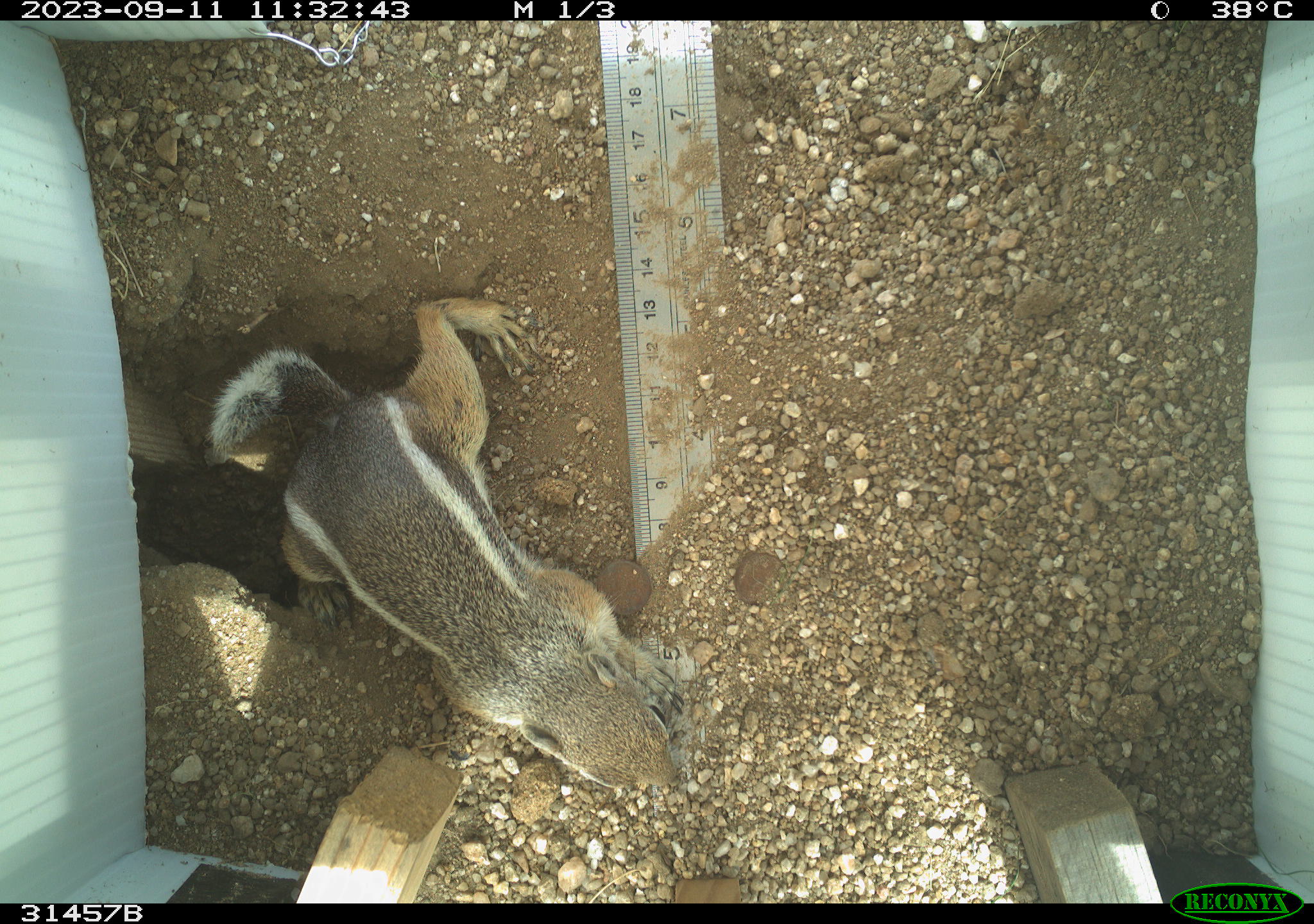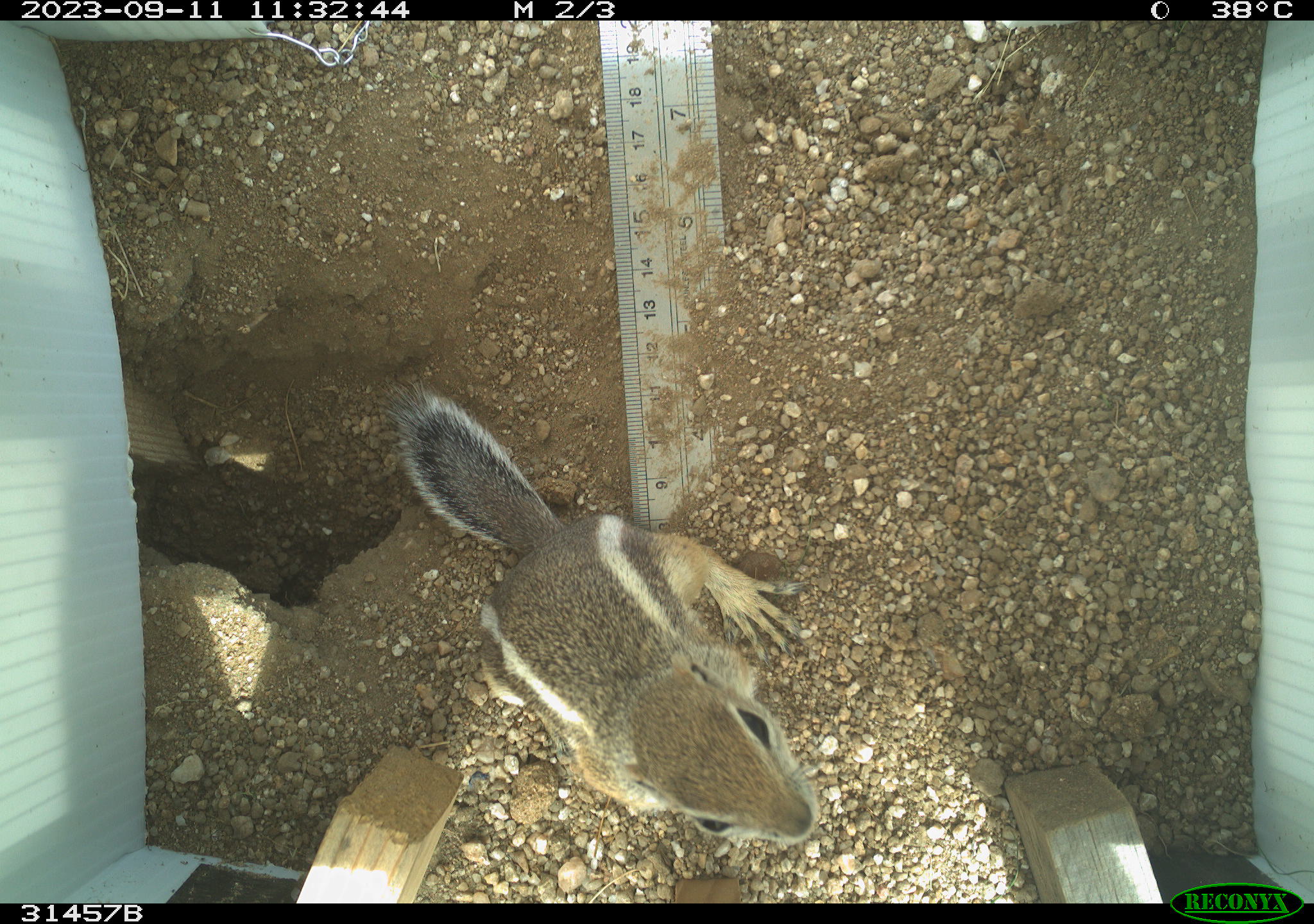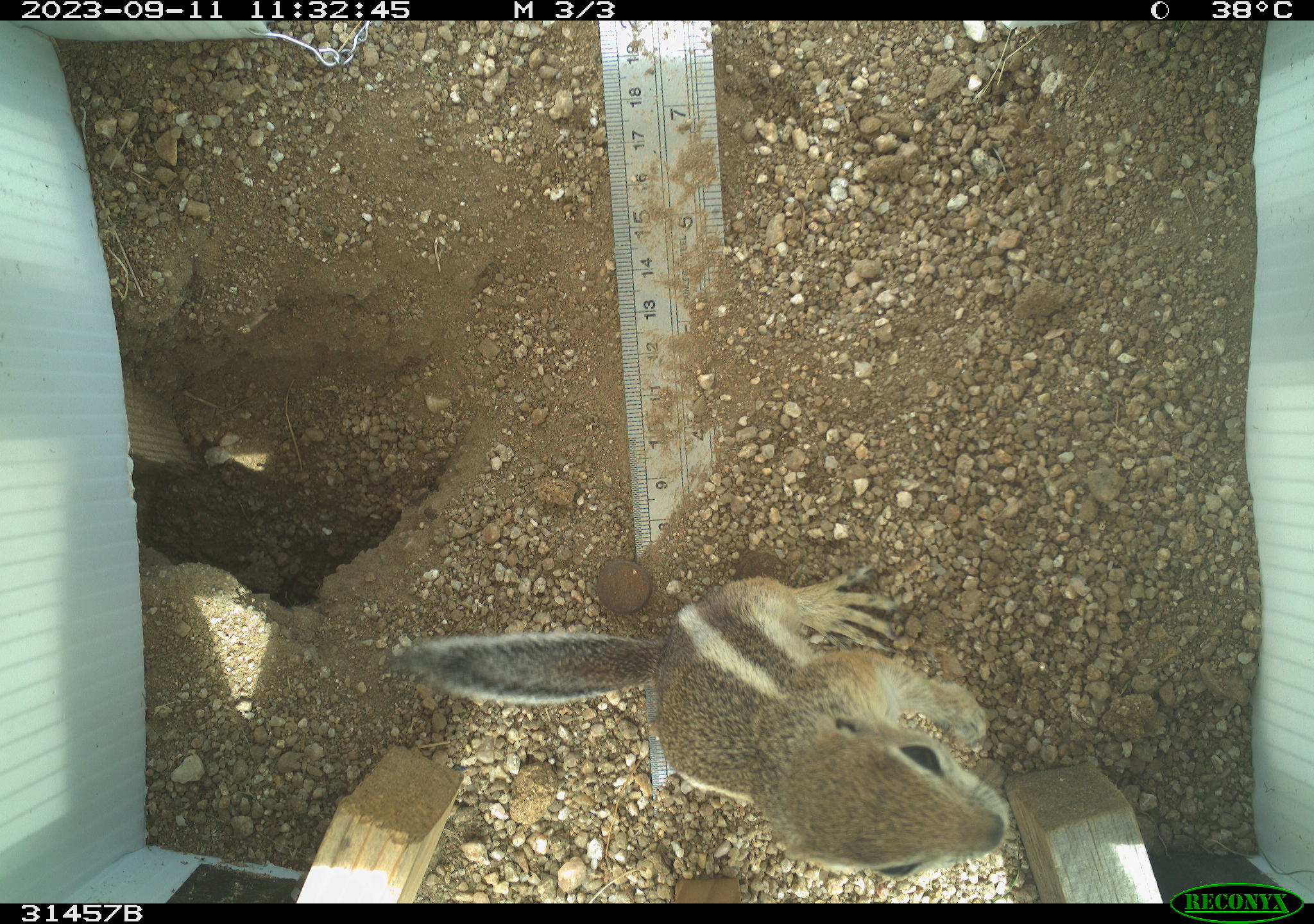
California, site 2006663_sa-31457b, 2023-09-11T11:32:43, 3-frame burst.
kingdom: Animalia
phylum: Chordata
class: Mammalia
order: Rodentia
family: Sciuridae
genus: Ammospermophilus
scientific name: Ammospermophilus leucurus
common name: white-tailed antelope squirrel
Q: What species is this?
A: White-tailed antelope squirrel (Ammospermophilus leucurus).